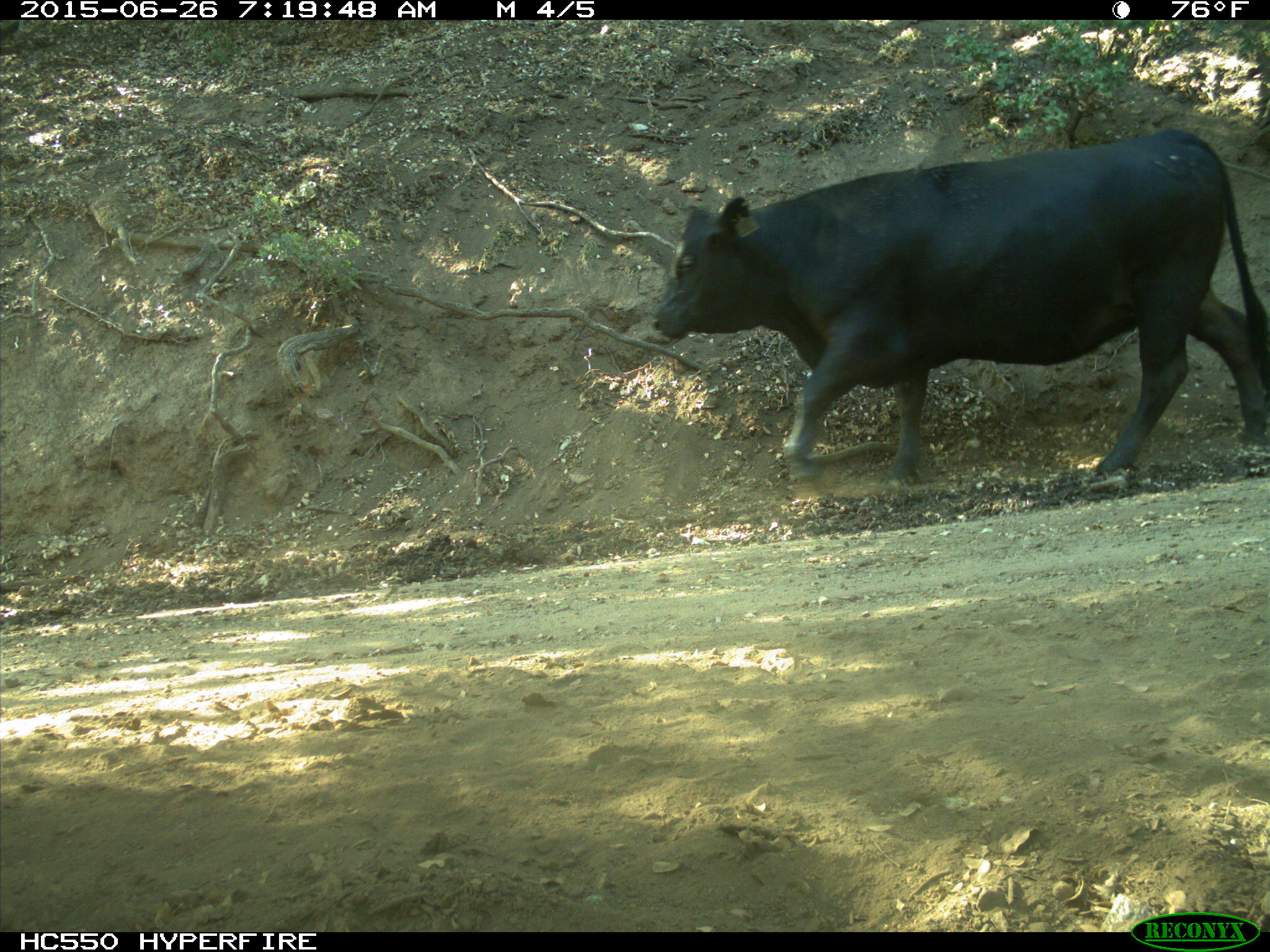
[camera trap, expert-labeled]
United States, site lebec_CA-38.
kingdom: Animalia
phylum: Chordata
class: Mammalia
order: Artiodactyla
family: Bovidae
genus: Bos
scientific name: Bos taurus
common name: domestic cow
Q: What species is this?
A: Bos taurus (domestic cow).